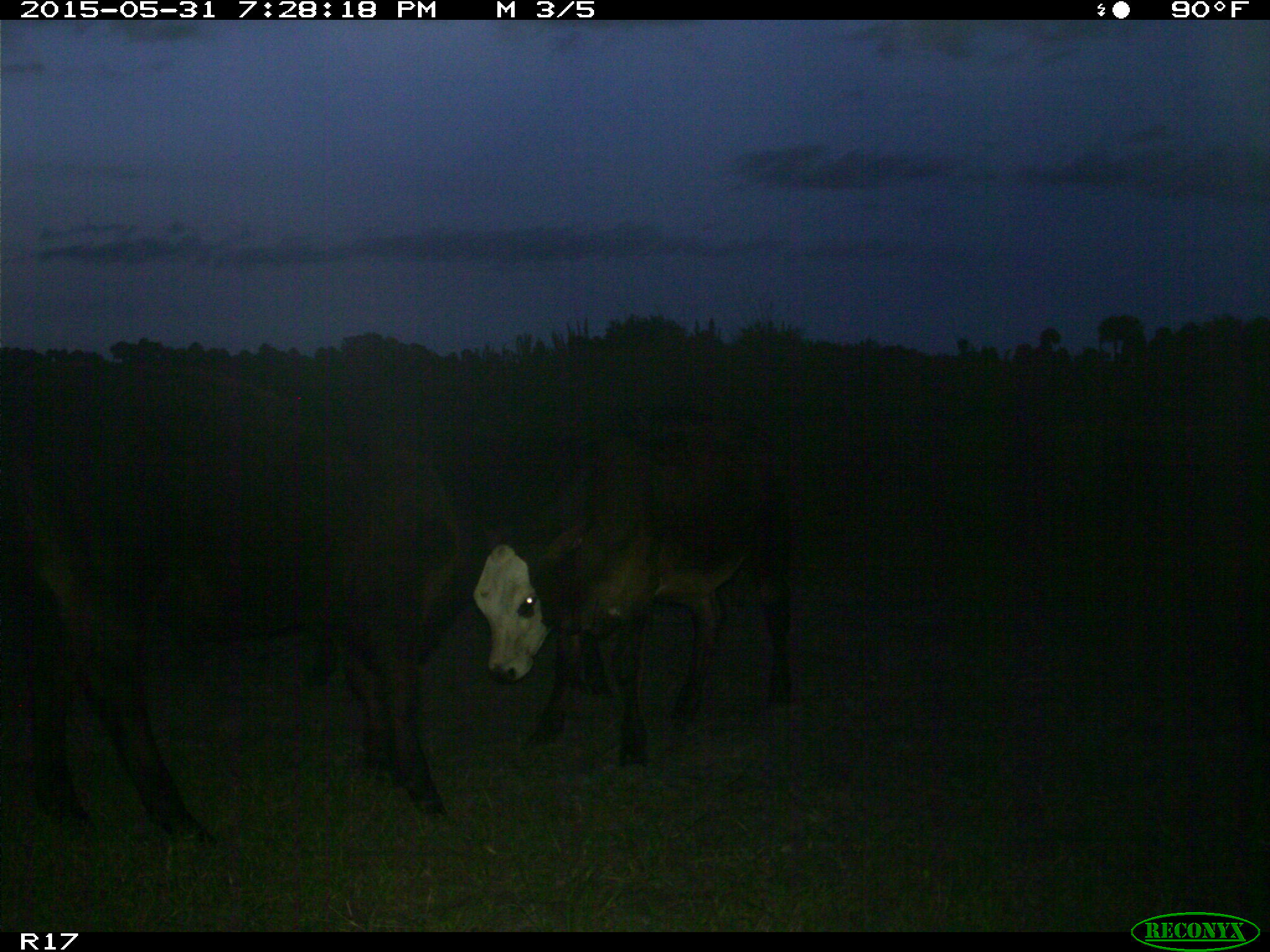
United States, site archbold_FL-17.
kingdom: Animalia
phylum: Chordata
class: Mammalia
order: Artiodactyla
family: Bovidae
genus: Bos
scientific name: Bos taurus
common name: domestic cow